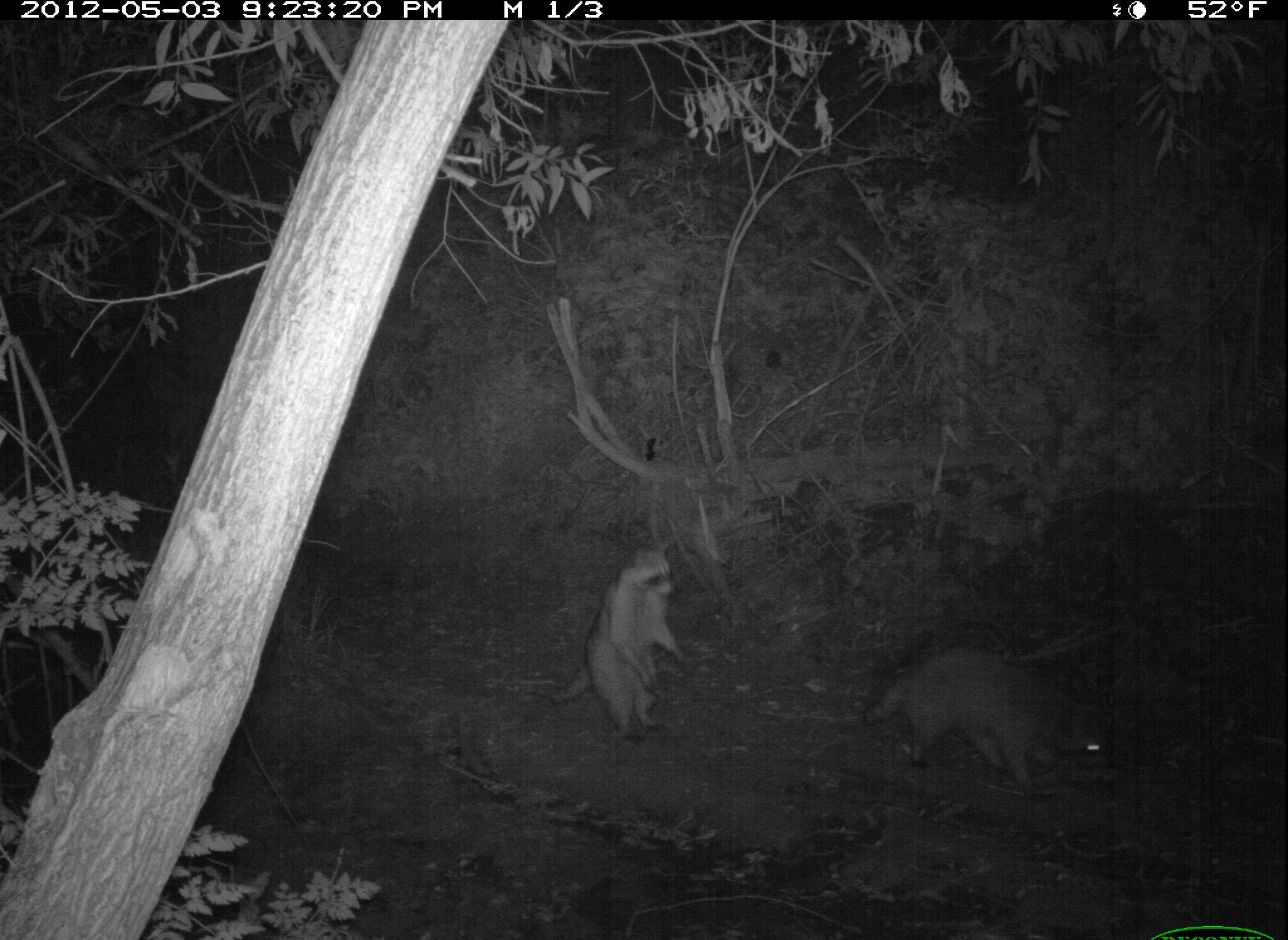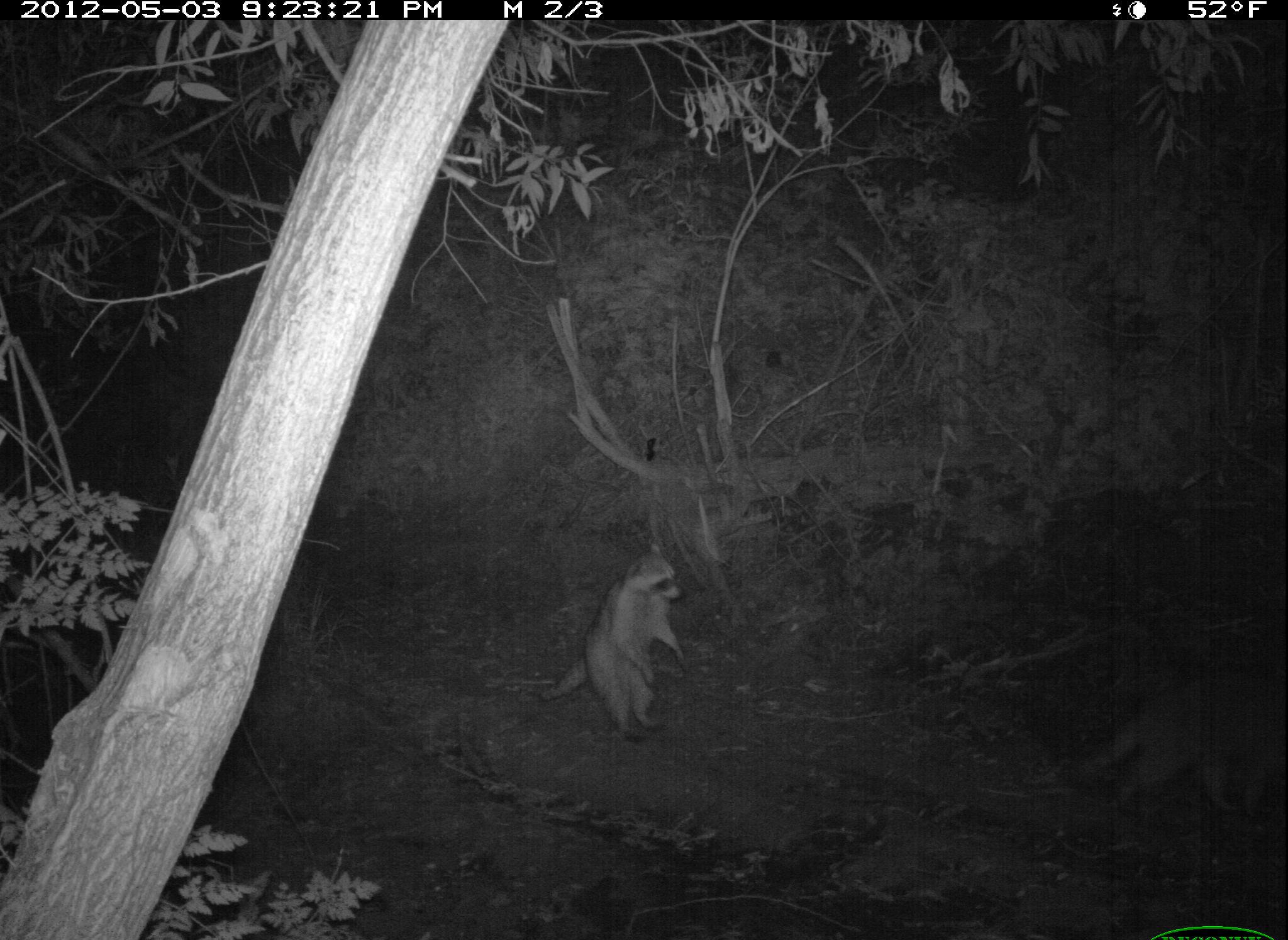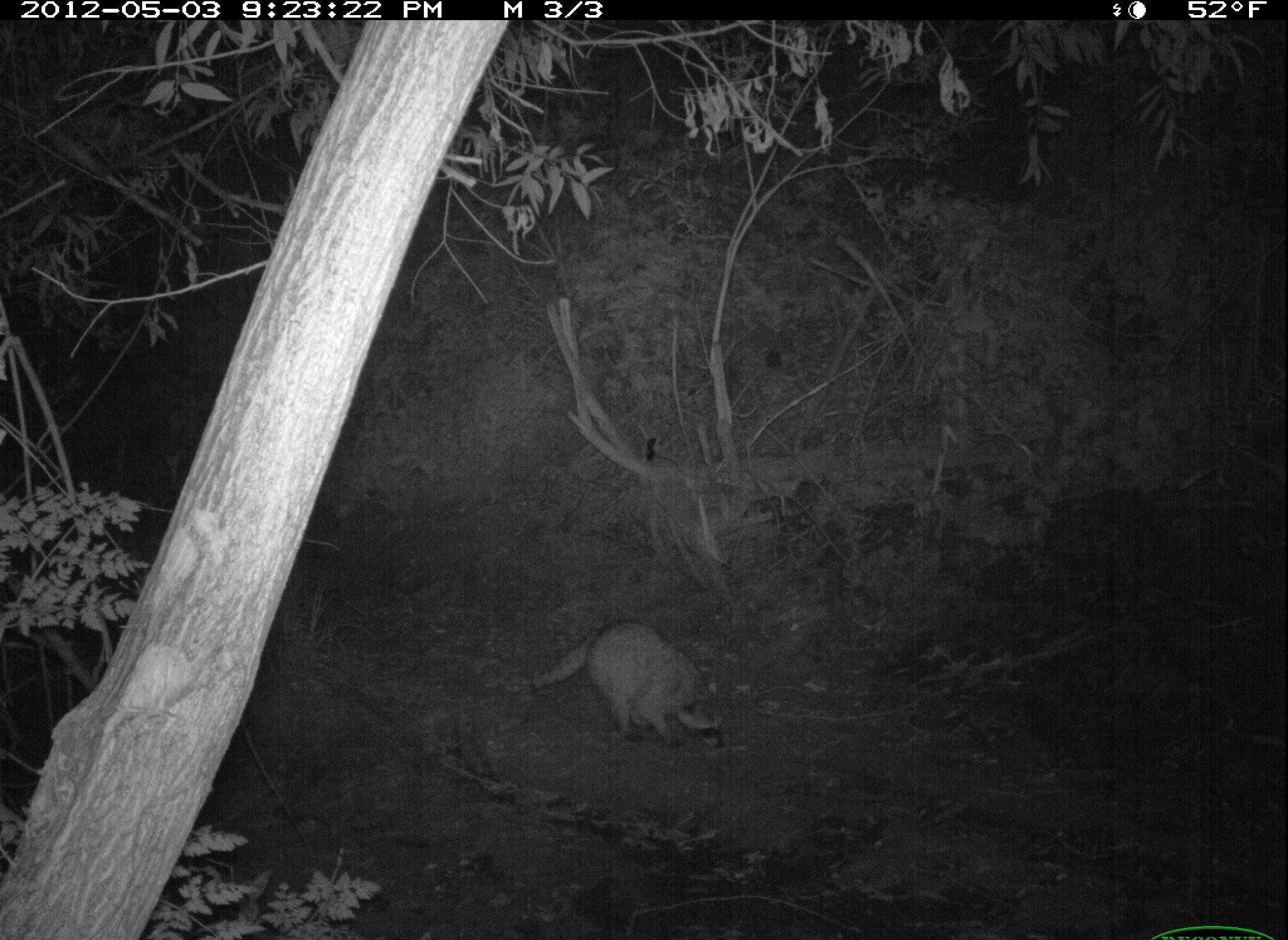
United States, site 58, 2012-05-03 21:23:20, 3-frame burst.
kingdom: Animalia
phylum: Chordata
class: Mammalia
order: Carnivora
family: Procyonidae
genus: Procyon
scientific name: Procyon lotor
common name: raccoon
Raccoon (Procyon lotor).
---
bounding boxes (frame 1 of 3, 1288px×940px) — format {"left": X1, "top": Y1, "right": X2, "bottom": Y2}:
raccoon: {"left": 862, "top": 641, "right": 1111, "bottom": 800}; {"left": 546, "top": 544, "right": 691, "bottom": 741}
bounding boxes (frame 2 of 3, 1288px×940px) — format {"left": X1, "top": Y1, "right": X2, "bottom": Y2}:
raccoon: {"left": 1077, "top": 663, "right": 1288, "bottom": 819}; {"left": 537, "top": 552, "right": 687, "bottom": 740}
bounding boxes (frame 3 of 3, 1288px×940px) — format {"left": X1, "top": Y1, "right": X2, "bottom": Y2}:
raccoon: {"left": 524, "top": 621, "right": 726, "bottom": 750}